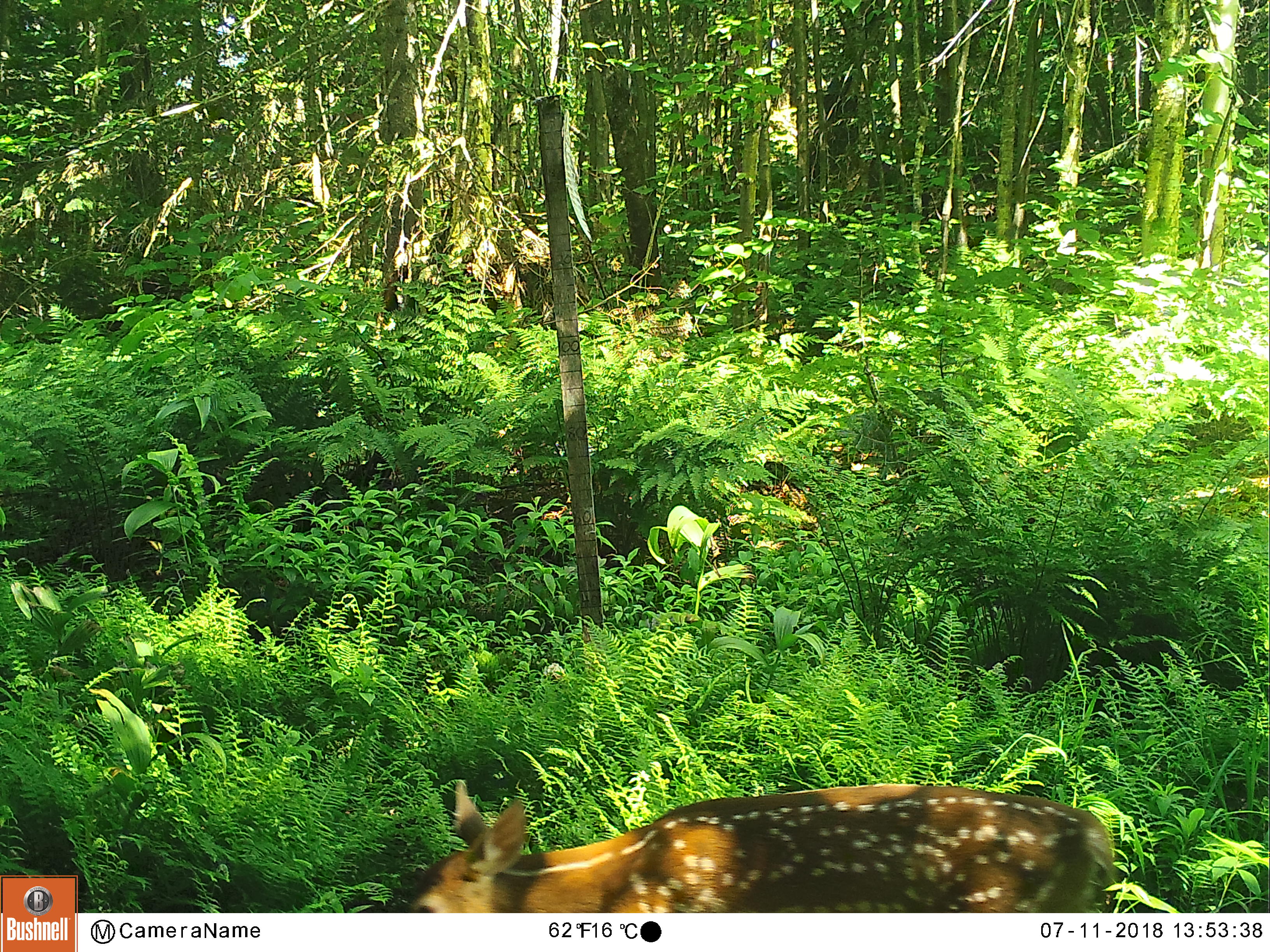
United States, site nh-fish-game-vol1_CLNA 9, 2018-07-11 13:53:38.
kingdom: Animalia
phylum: Chordata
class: Mammalia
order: Artiodactyla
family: Cervidae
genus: Odocoileus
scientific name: Odocoileus virginianus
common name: white-tailed deer